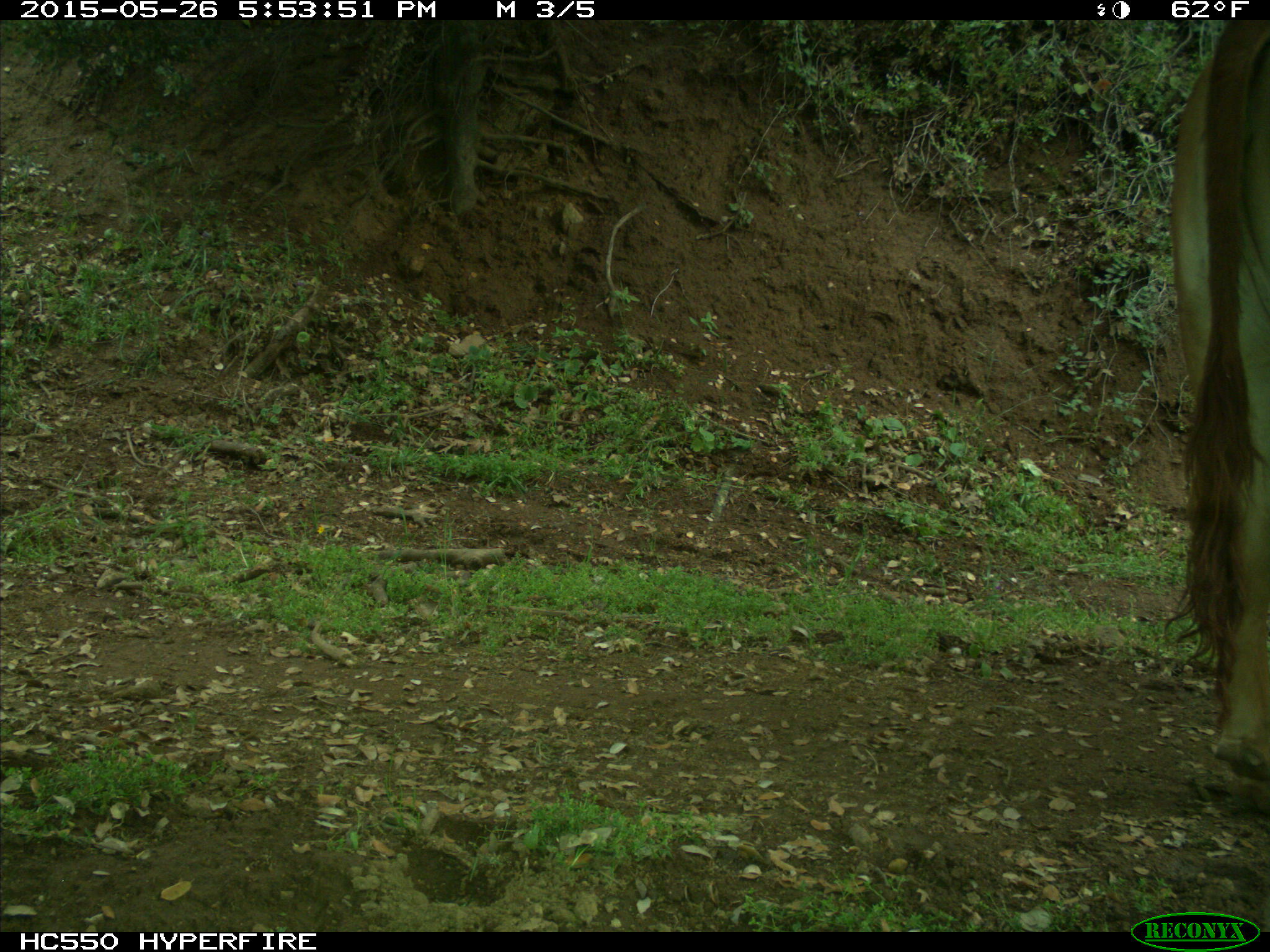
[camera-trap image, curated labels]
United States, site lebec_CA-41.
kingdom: Animalia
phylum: Chordata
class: Mammalia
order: Artiodactyla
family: Bovidae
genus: Bos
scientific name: Bos taurus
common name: domestic cow